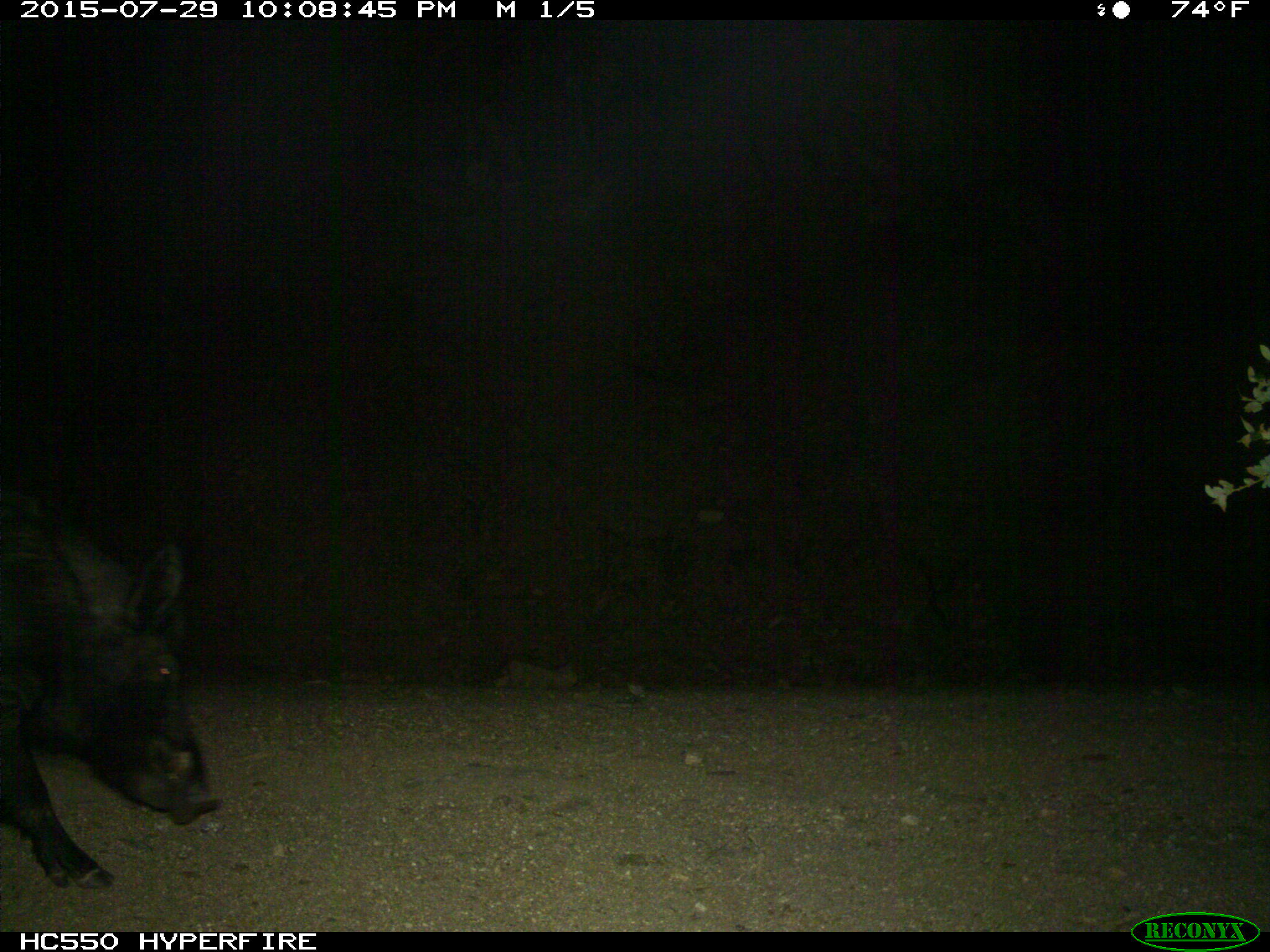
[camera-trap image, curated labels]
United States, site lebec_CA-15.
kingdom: Animalia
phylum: Chordata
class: Mammalia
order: Artiodactyla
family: Suidae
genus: Sus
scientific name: Sus scrofa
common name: wild boar